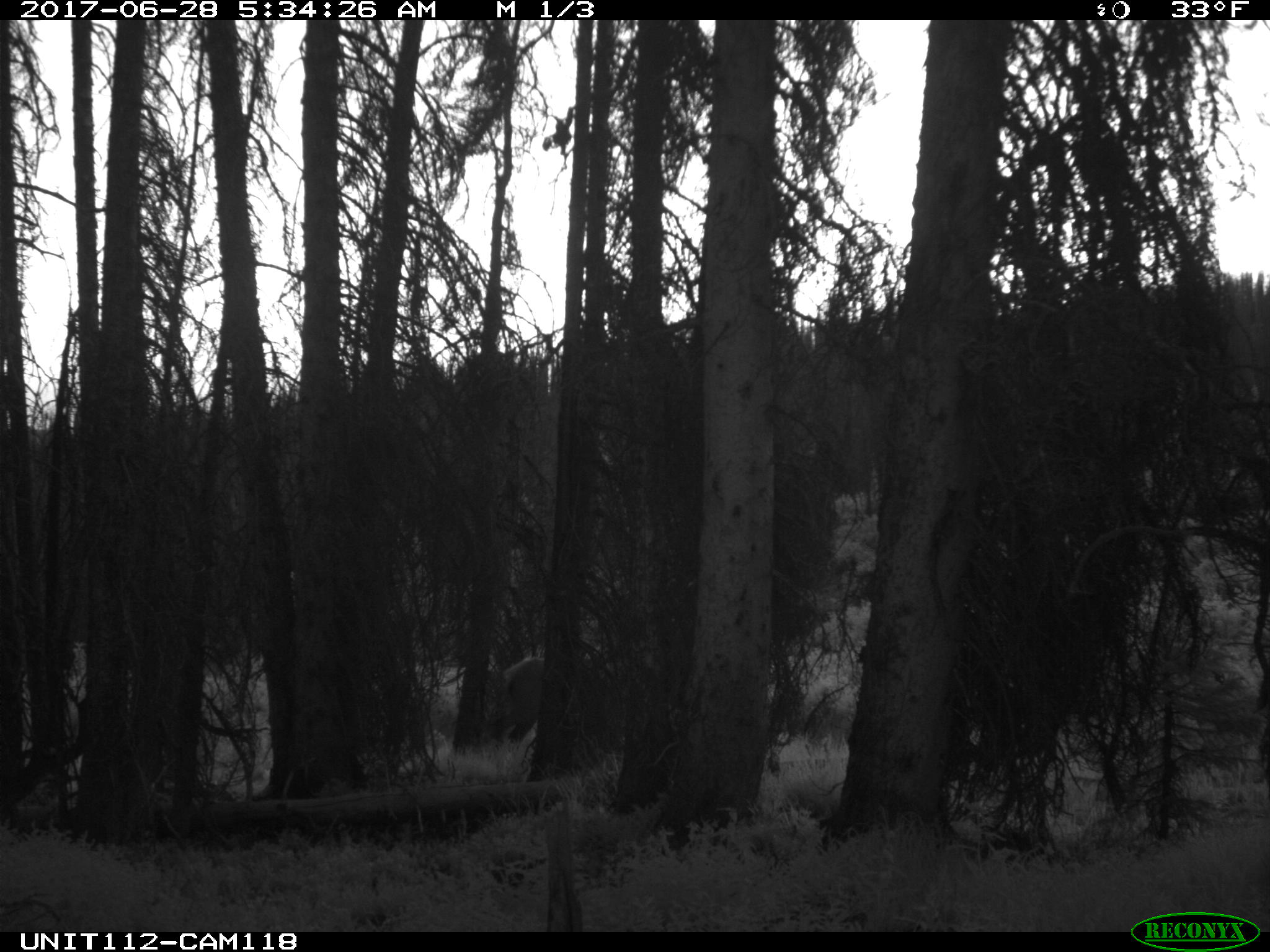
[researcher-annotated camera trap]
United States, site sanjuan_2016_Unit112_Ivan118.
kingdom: Animalia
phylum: Chordata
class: Mammalia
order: Artiodactyla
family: Cervidae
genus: Cervus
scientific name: Cervus elaphus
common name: red deer